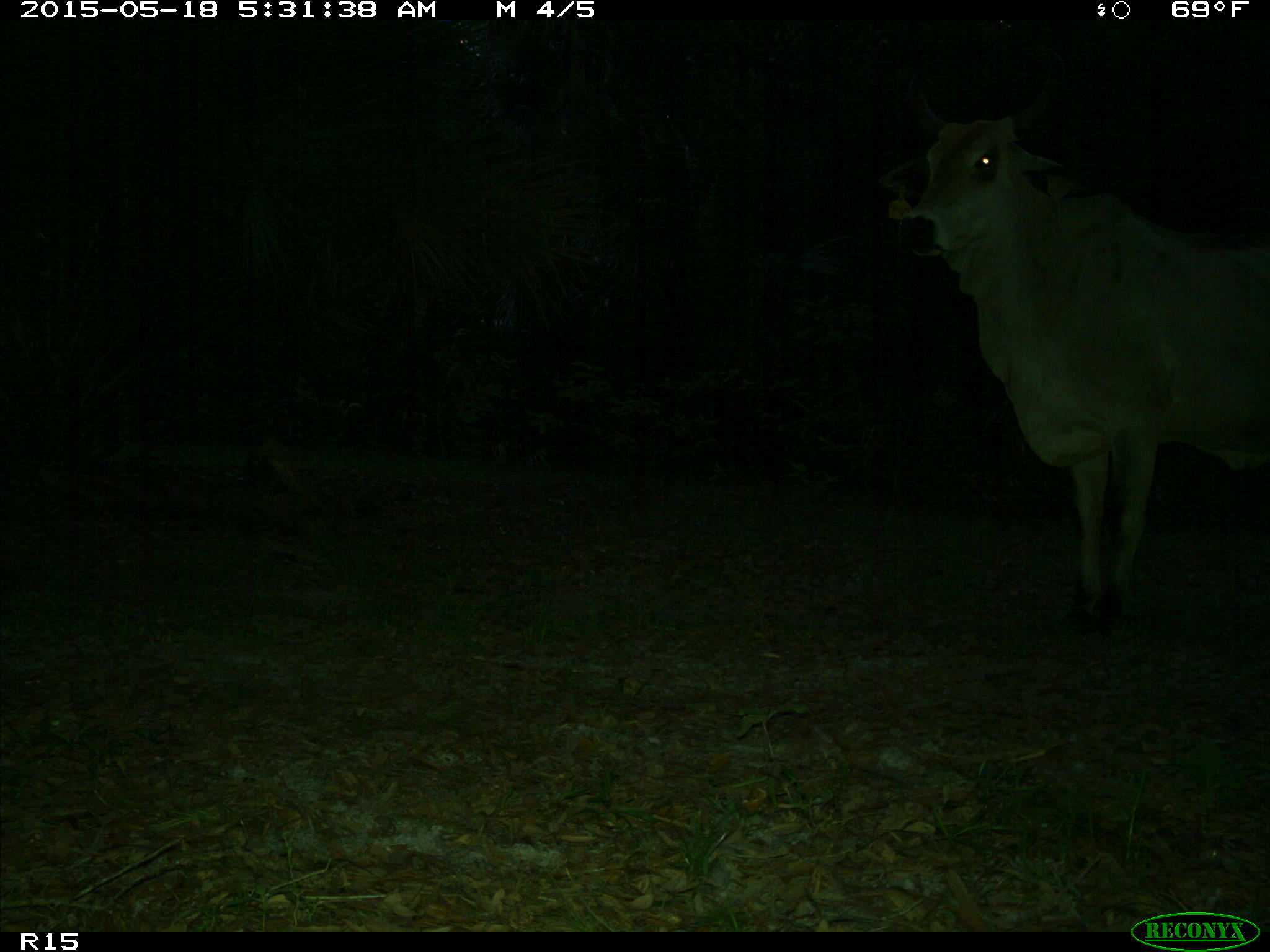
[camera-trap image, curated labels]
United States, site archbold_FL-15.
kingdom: Animalia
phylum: Chordata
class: Mammalia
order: Artiodactyla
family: Bovidae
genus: Bos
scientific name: Bos taurus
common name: domestic cow